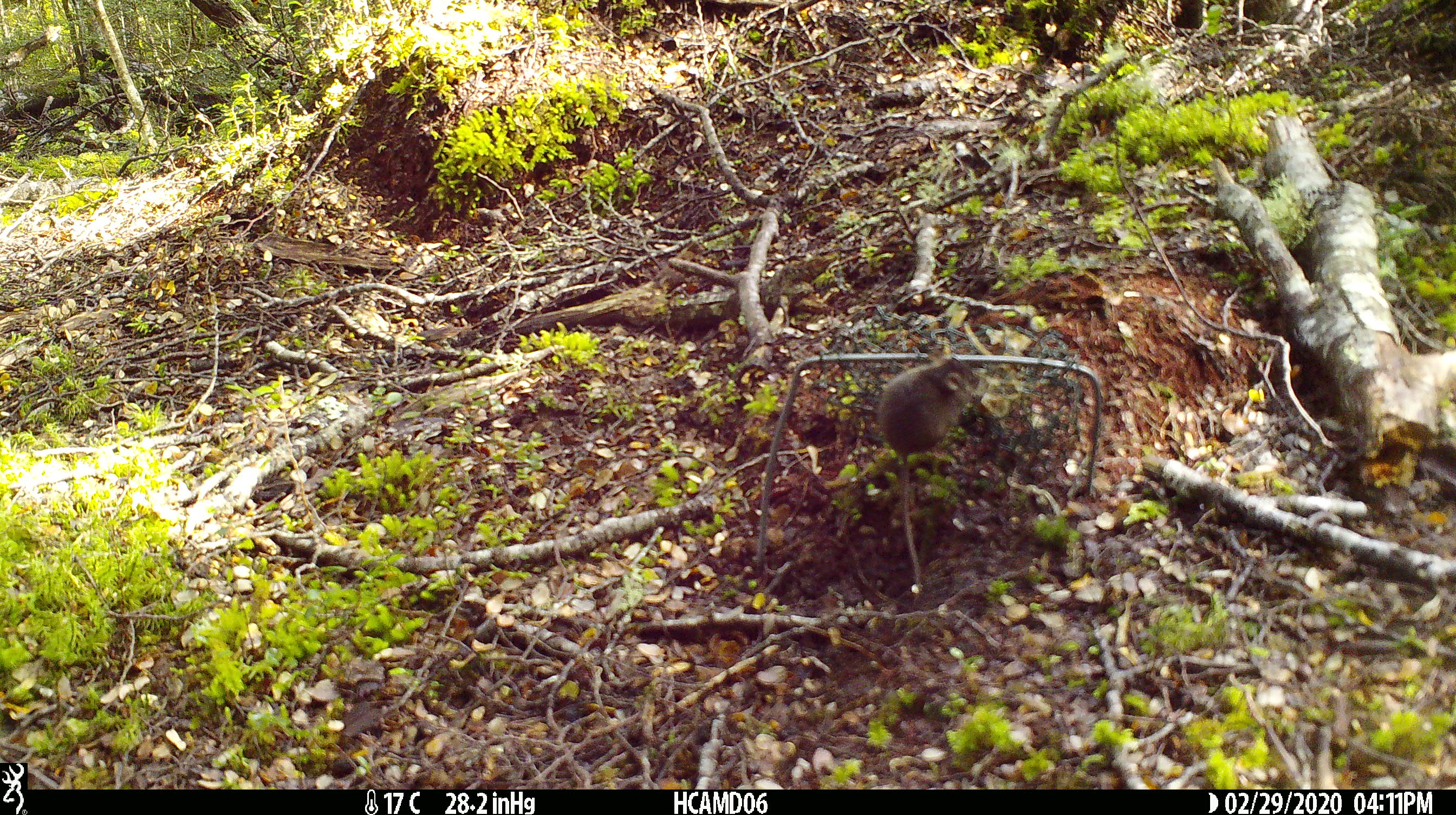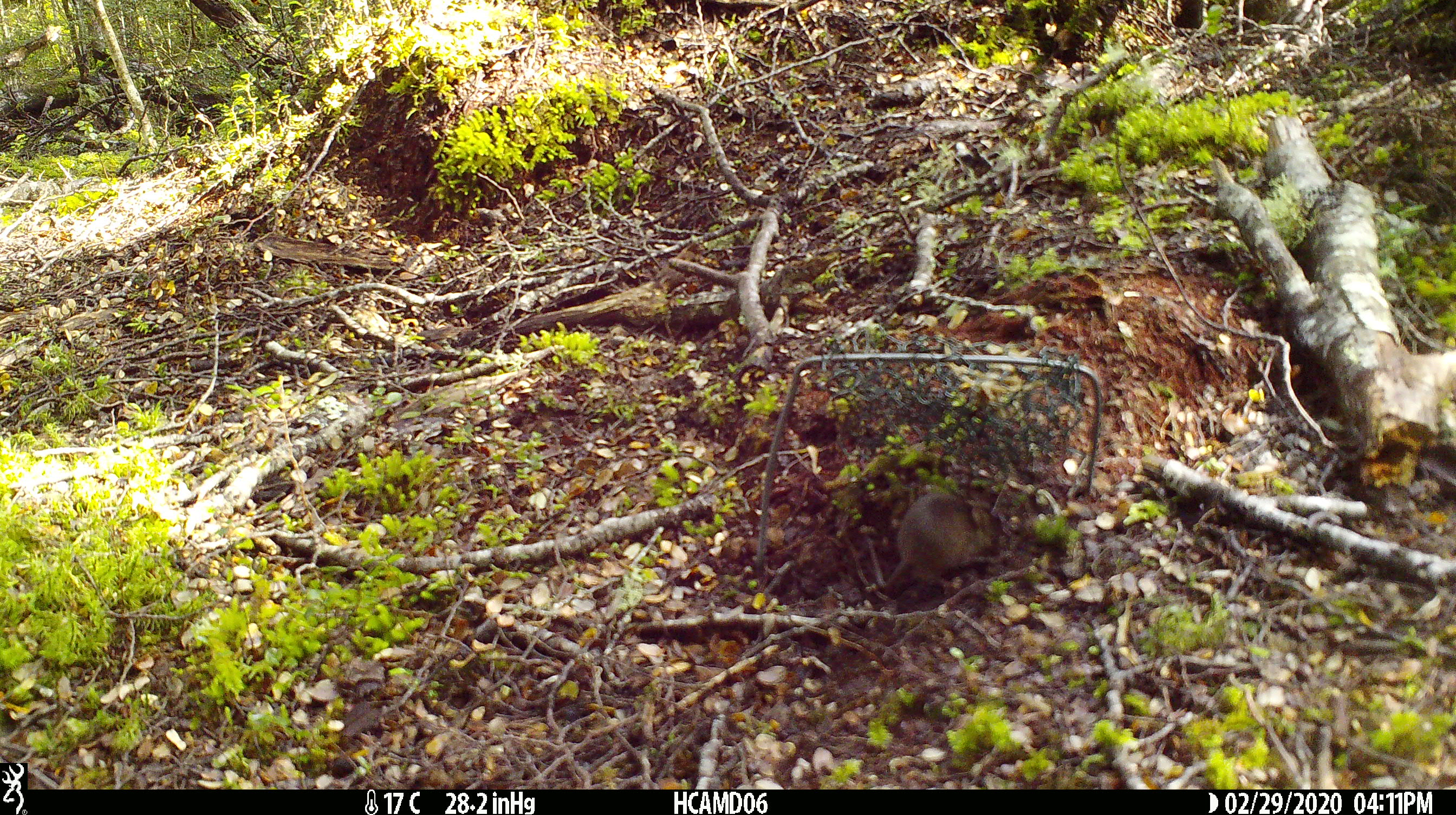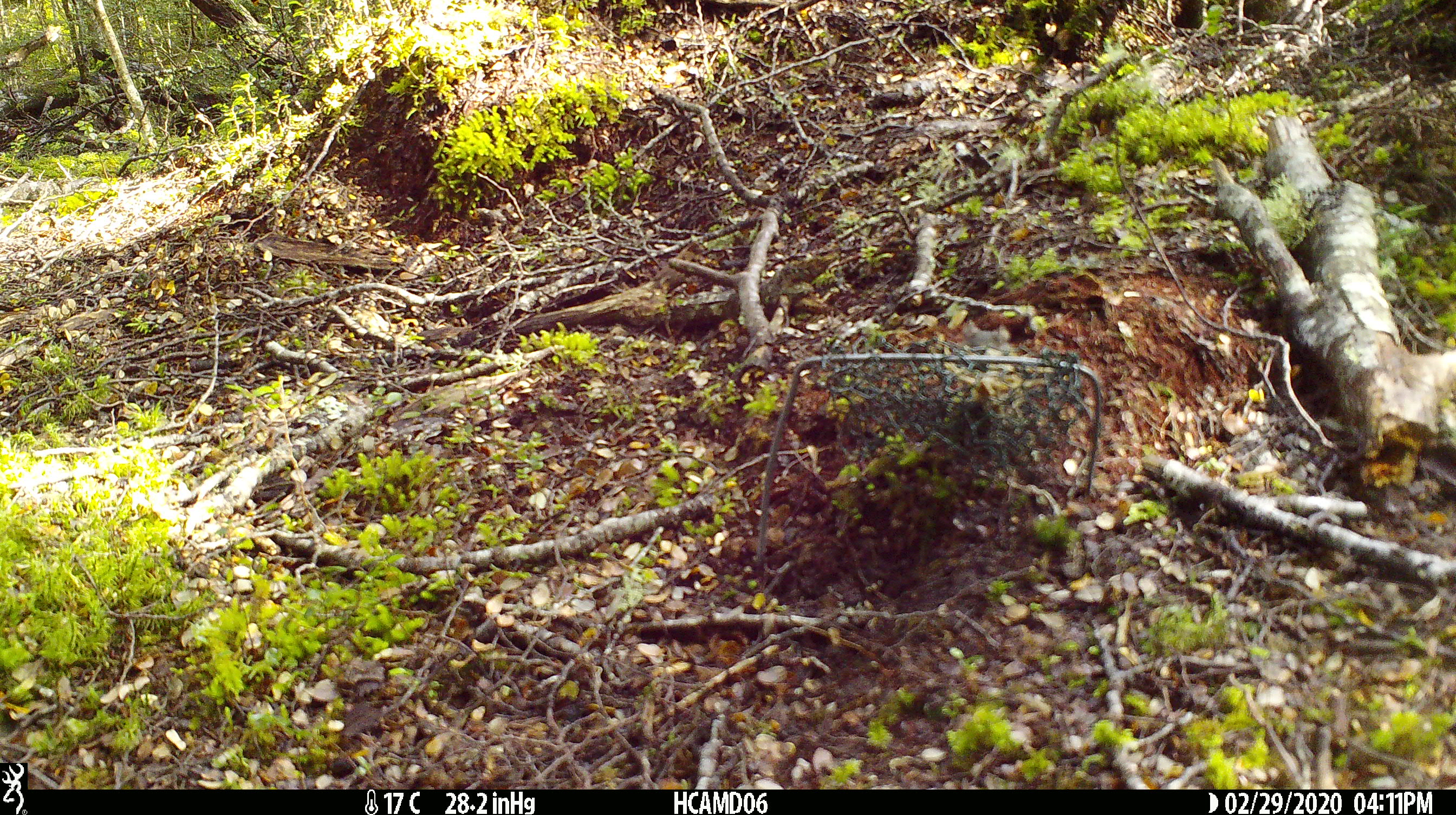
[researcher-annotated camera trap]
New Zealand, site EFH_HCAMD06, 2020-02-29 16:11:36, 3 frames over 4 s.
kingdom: Animalia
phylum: Chordata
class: Mammalia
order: Rodentia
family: Muridae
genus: Mus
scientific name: Mus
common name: mouse